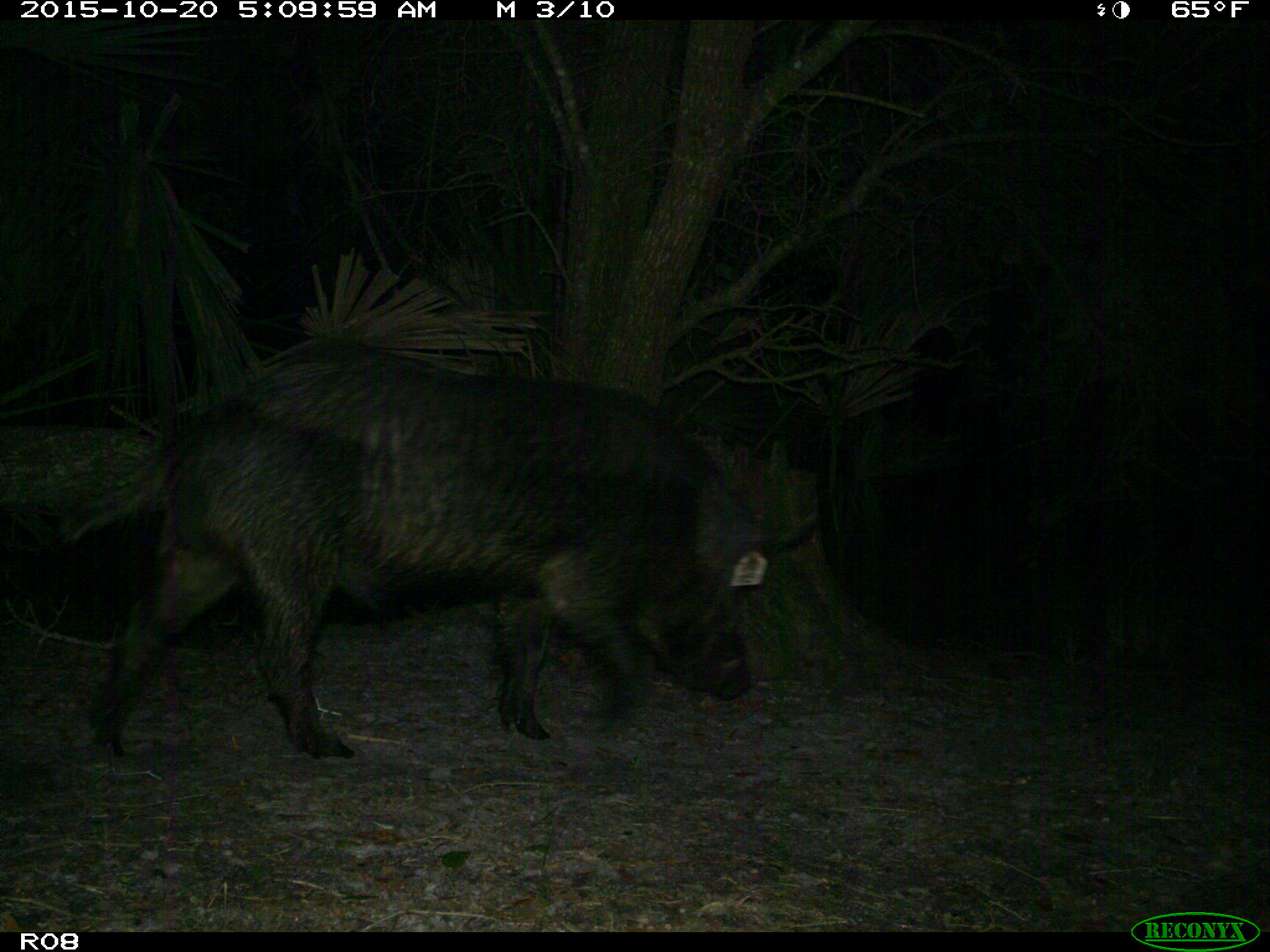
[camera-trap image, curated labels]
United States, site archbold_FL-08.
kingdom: Animalia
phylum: Chordata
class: Mammalia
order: Artiodactyla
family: Suidae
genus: Sus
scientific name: Sus scrofa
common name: wild boar